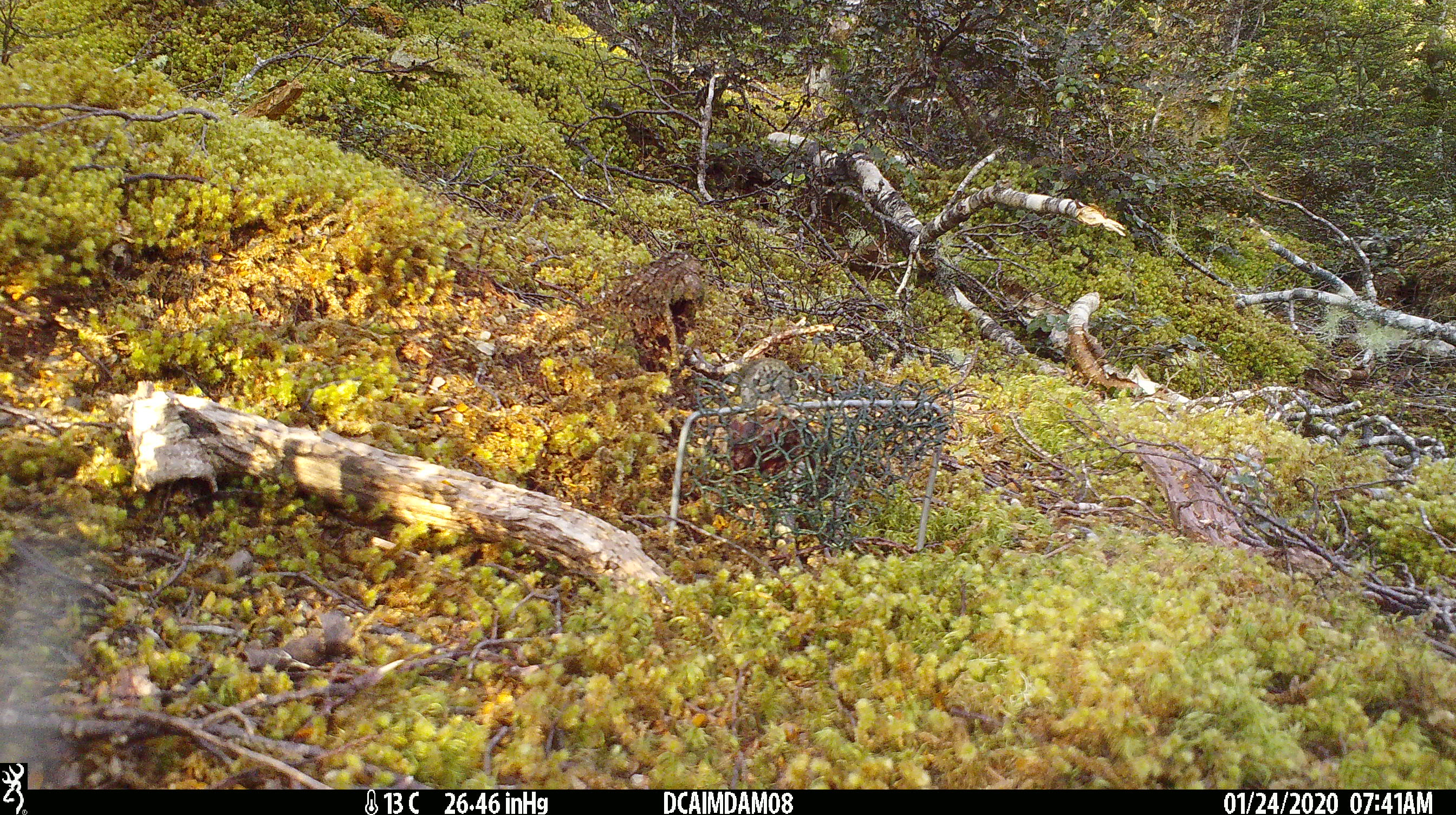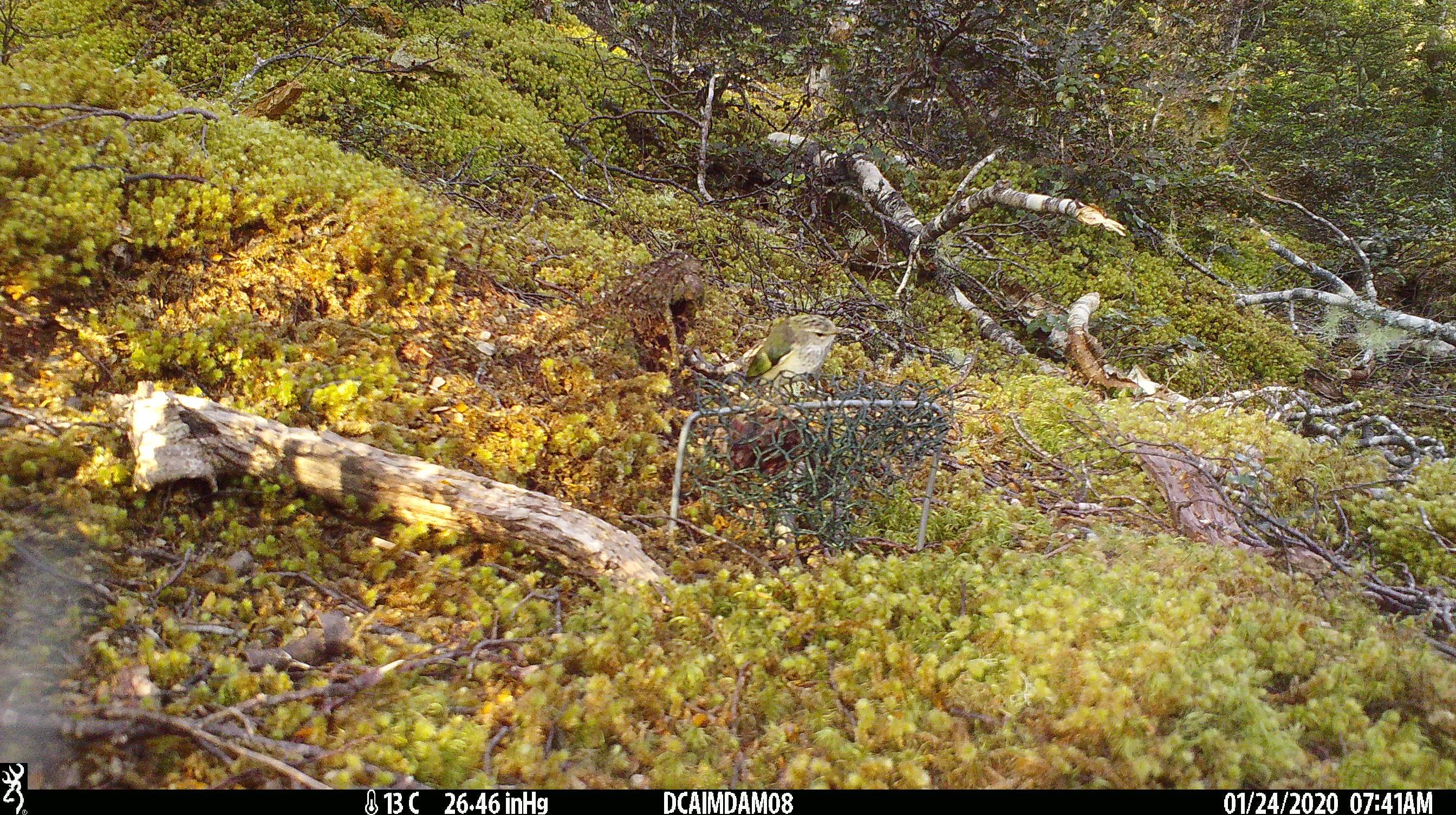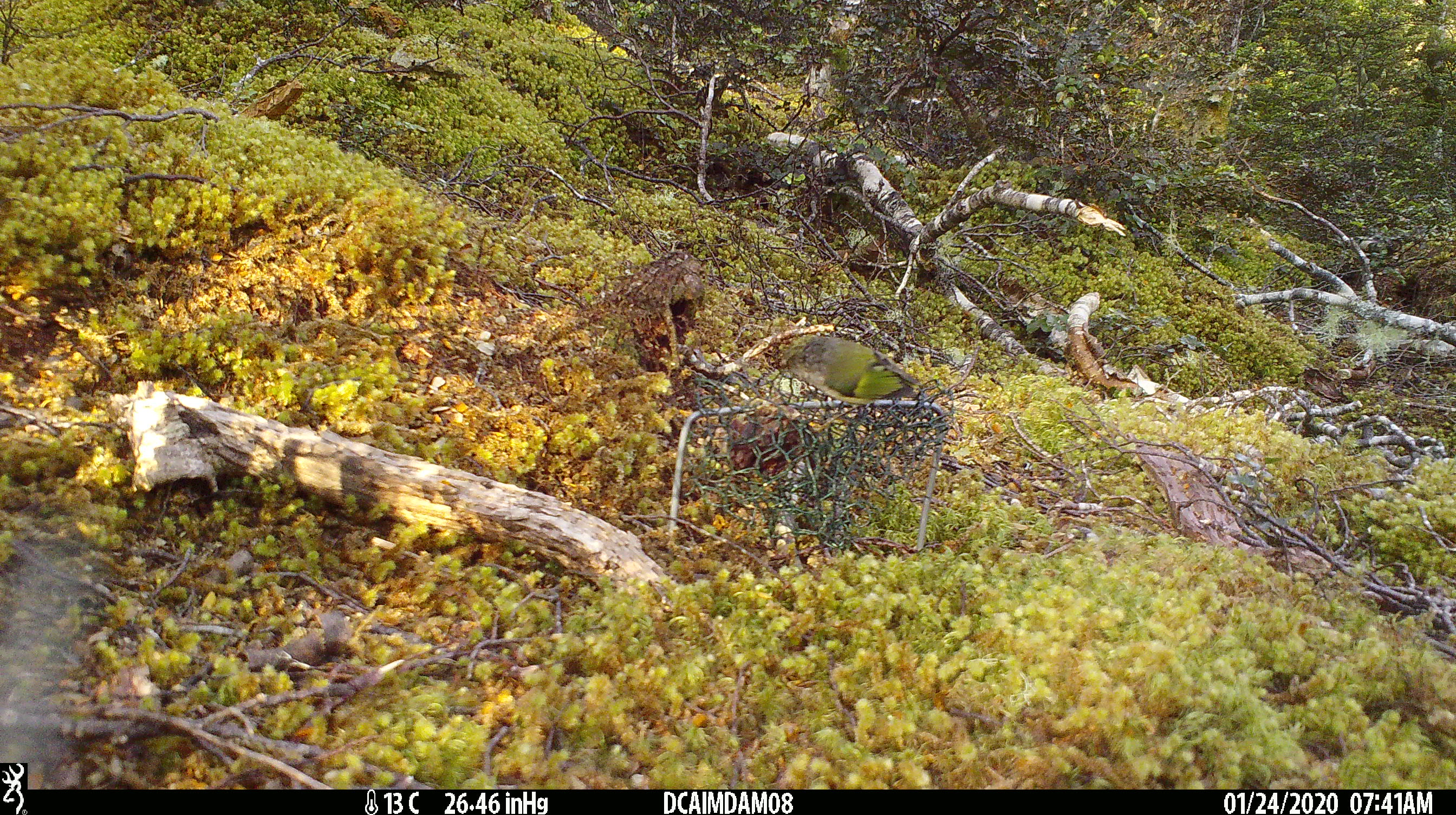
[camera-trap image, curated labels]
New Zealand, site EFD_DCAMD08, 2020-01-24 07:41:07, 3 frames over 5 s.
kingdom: Animalia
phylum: Chordata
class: Aves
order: Passeriformes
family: Acanthisittidae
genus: Acanthisitta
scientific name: Acanthisitta chloris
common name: rifleman